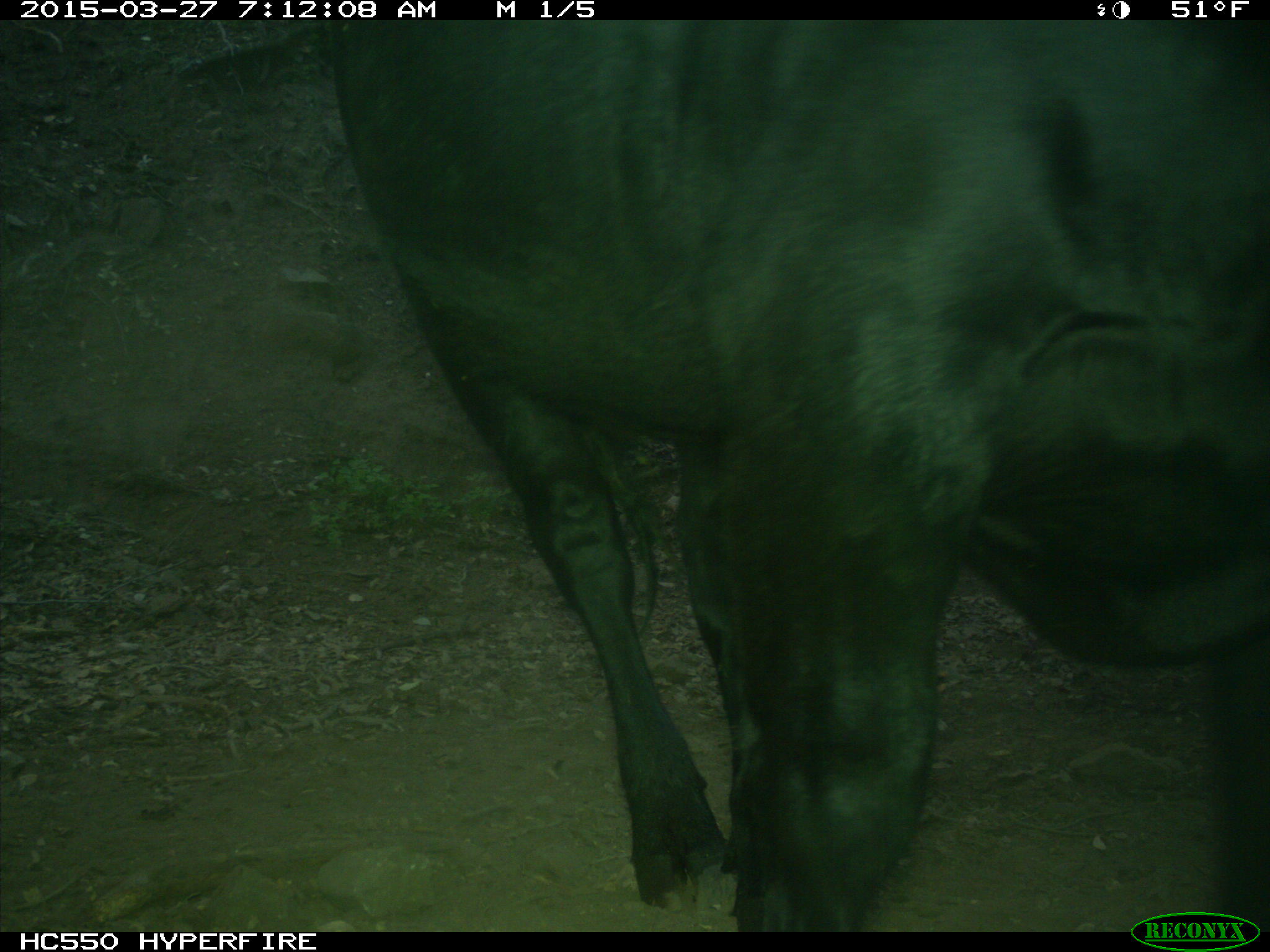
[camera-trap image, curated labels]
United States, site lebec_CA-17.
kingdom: Animalia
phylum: Chordata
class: Mammalia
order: Artiodactyla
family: Bovidae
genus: Bos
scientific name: Bos taurus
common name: domestic cow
Bos taurus (domestic cow).